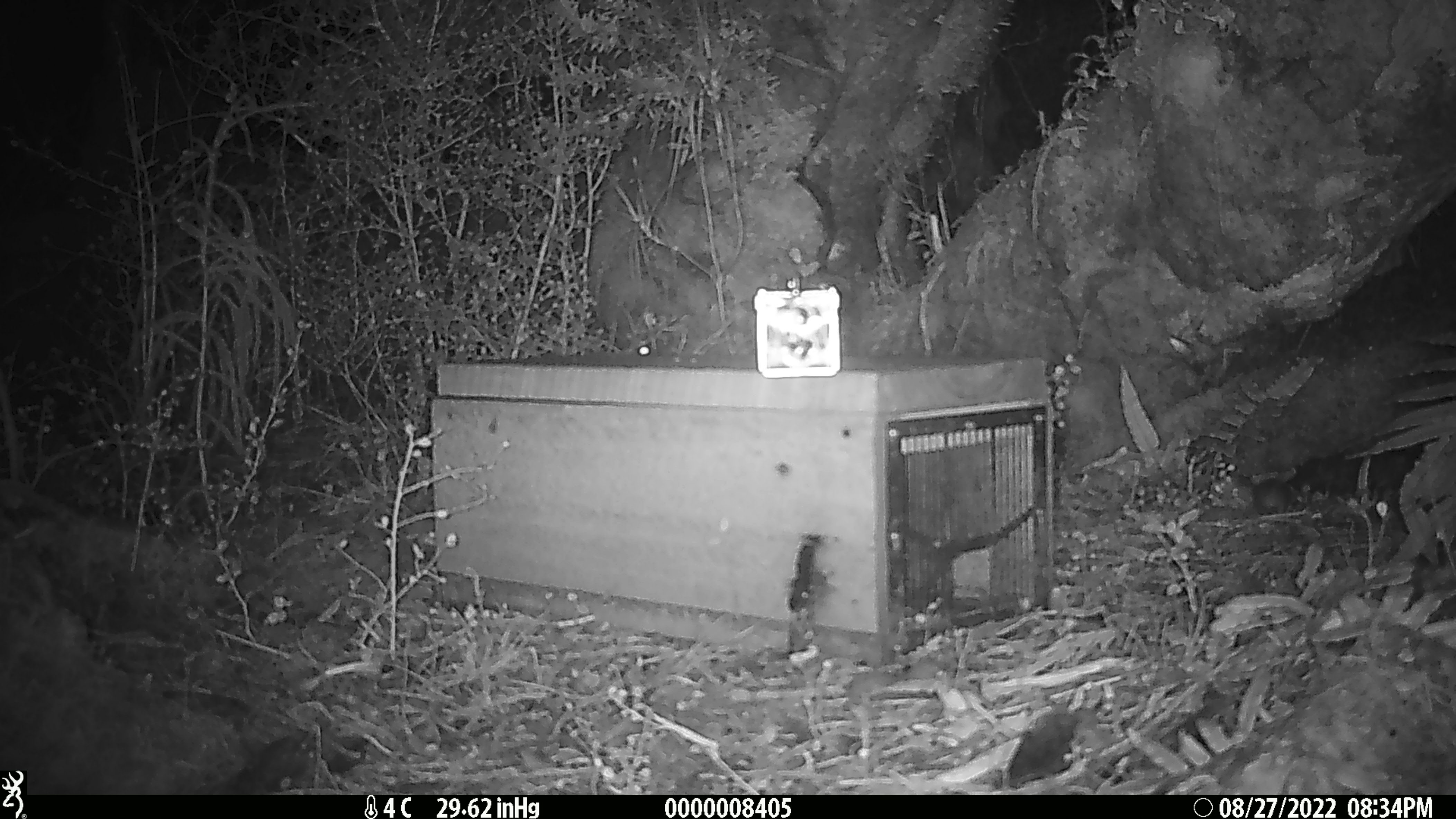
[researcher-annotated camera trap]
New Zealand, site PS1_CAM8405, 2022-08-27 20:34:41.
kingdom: Animalia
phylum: Chordata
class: Mammalia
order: Rodentia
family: Muridae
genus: Mus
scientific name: Mus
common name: mouse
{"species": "mouse (Mus)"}